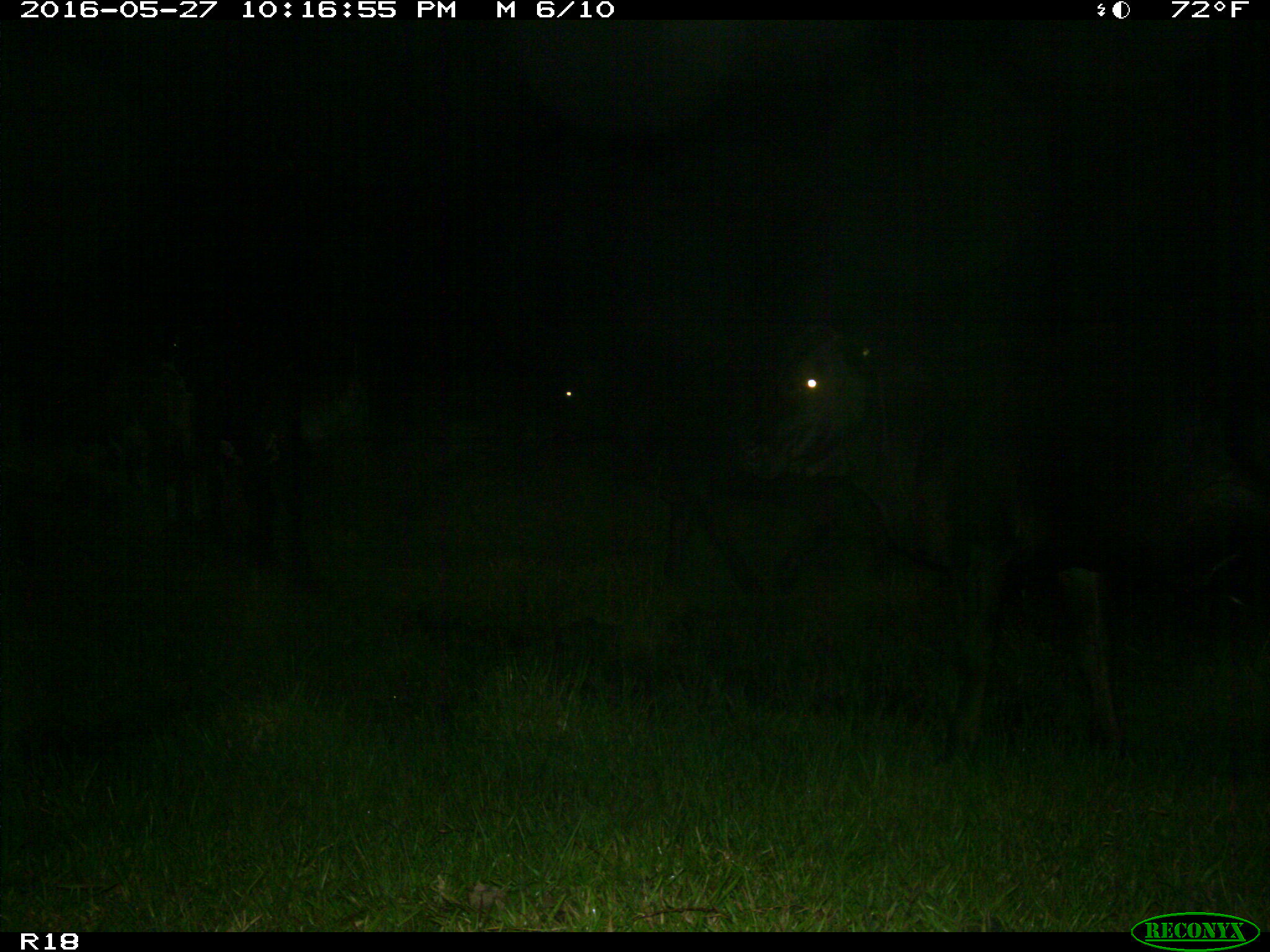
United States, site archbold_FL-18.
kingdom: Animalia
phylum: Chordata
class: Mammalia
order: Artiodactyla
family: Bovidae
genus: Bos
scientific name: Bos taurus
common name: domestic cow